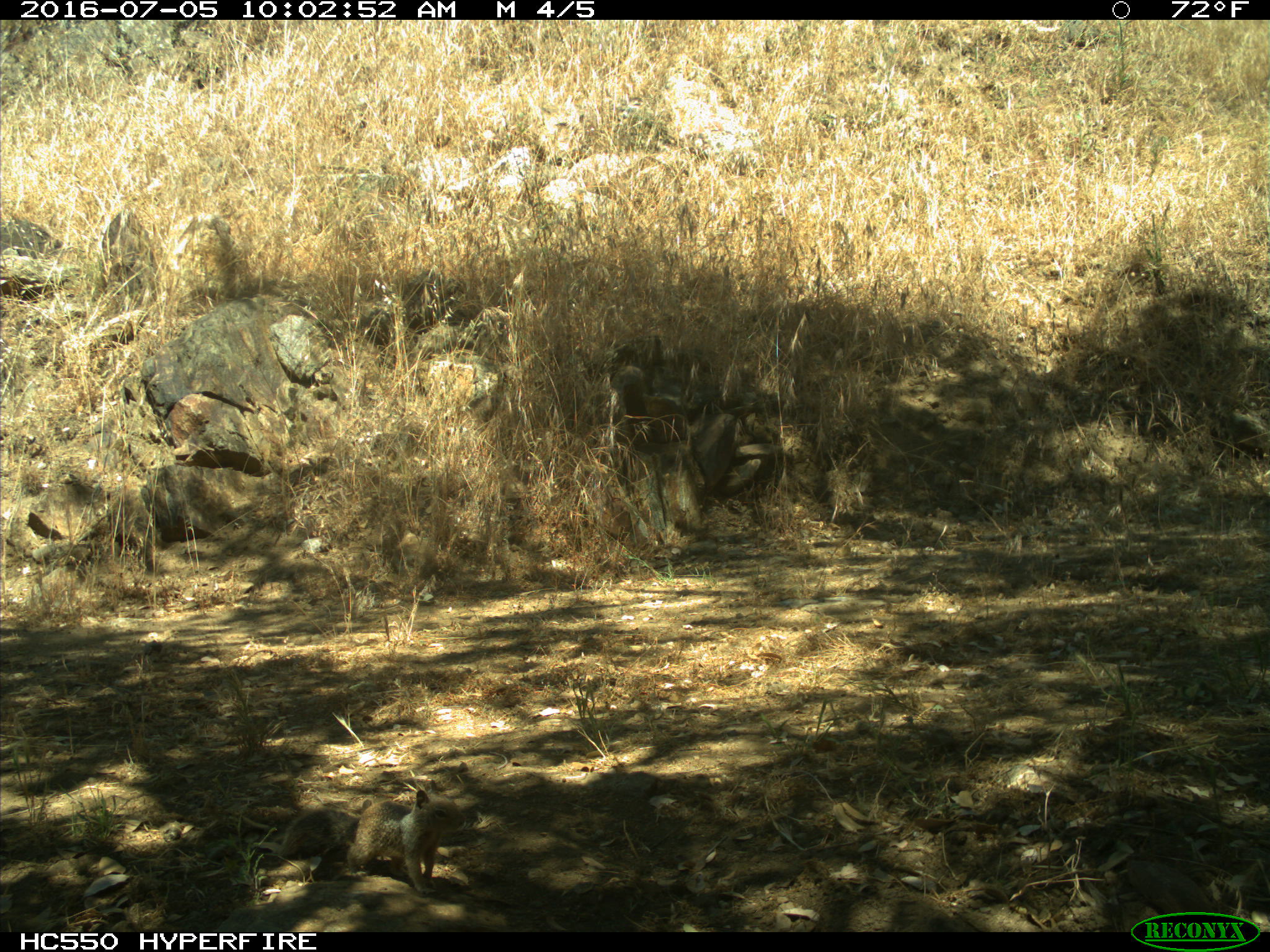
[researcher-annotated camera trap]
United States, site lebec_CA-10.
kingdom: Animalia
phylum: Chordata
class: Mammalia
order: Rodentia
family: Sciuridae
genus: Otospermophilus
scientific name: Otospermophilus beecheyi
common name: california ground squirrel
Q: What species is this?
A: Otospermophilus beecheyi (california ground squirrel).